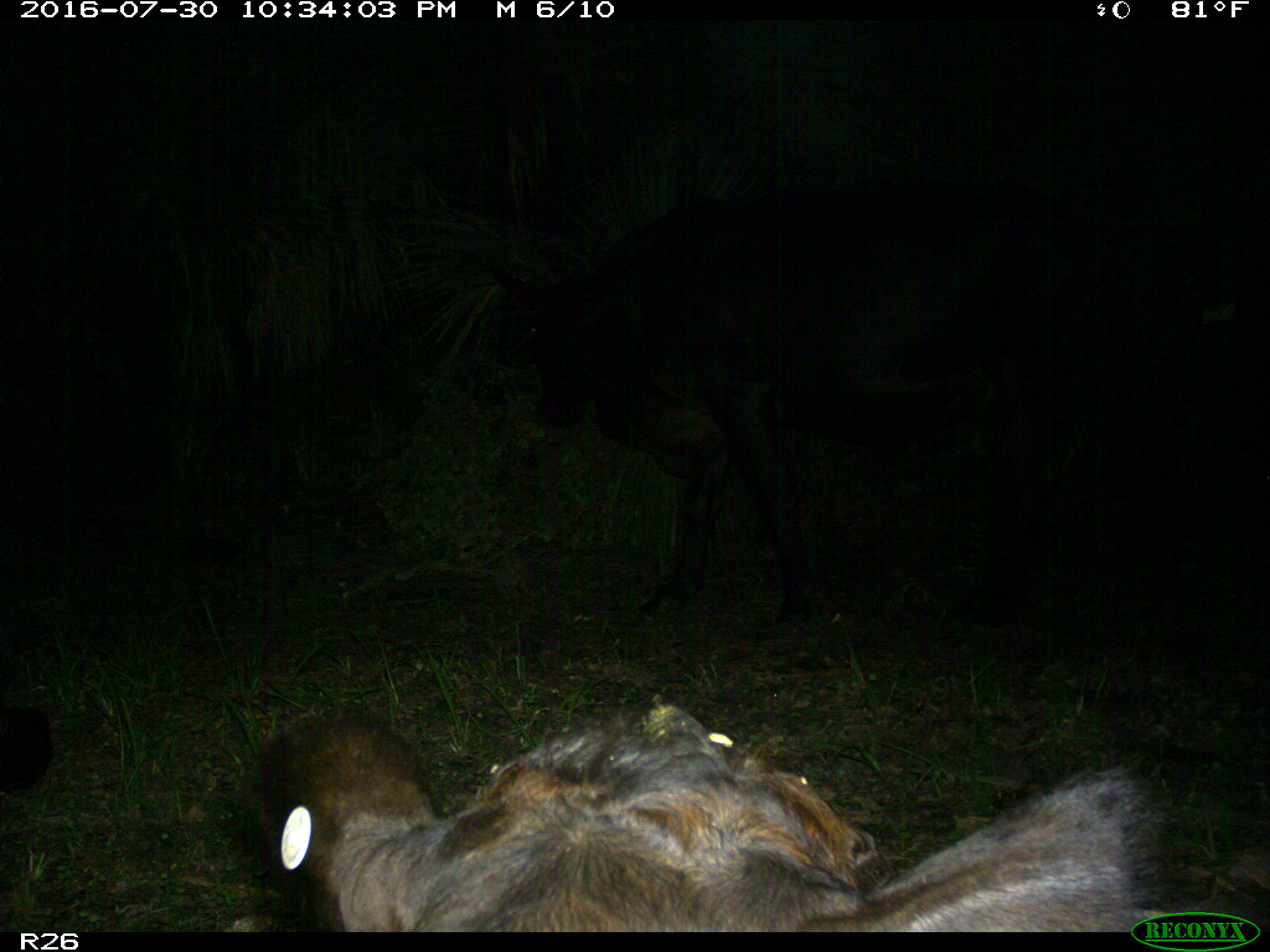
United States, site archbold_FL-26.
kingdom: Animalia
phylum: Chordata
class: Mammalia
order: Artiodactyla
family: Bovidae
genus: Bos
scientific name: Bos taurus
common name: domestic cow